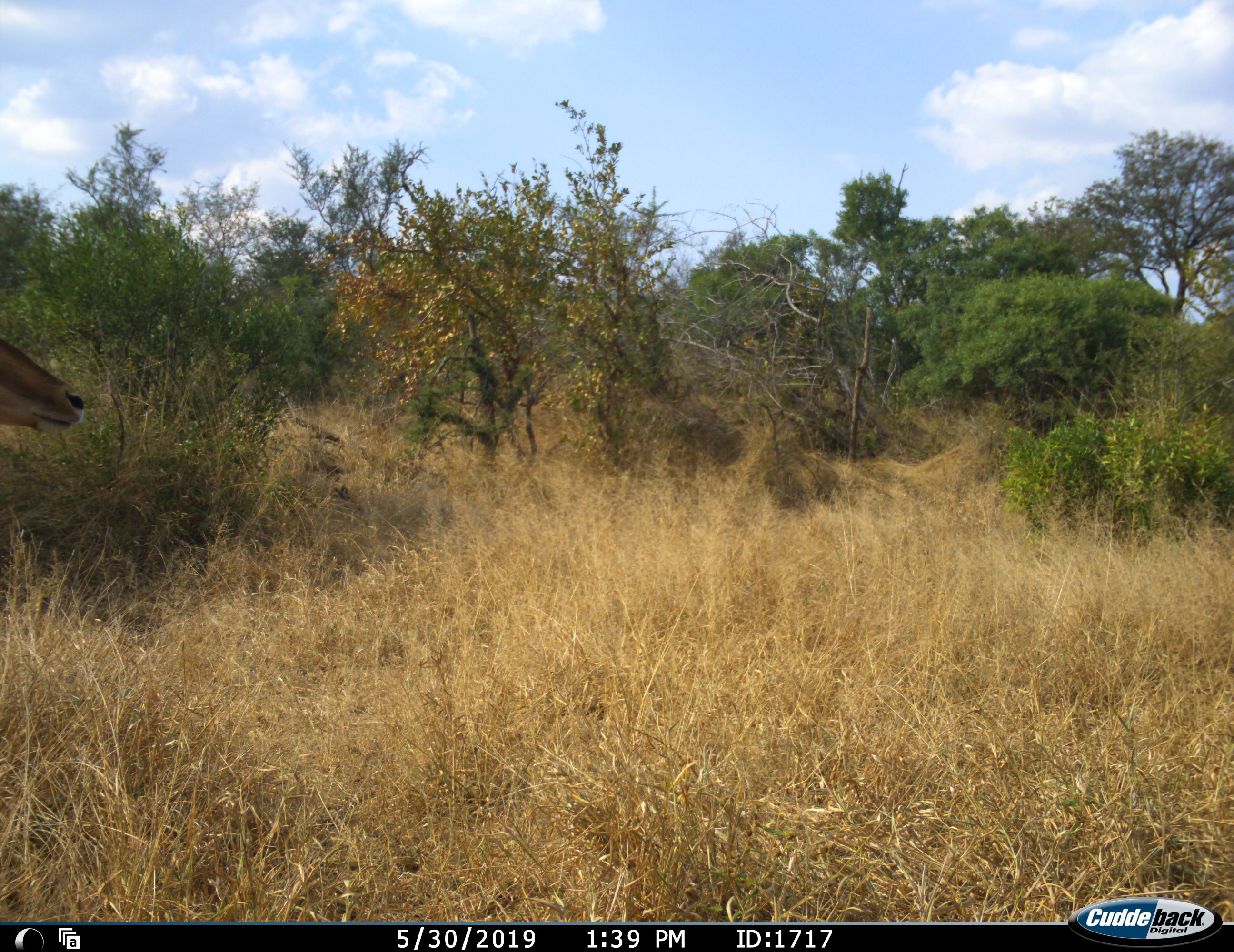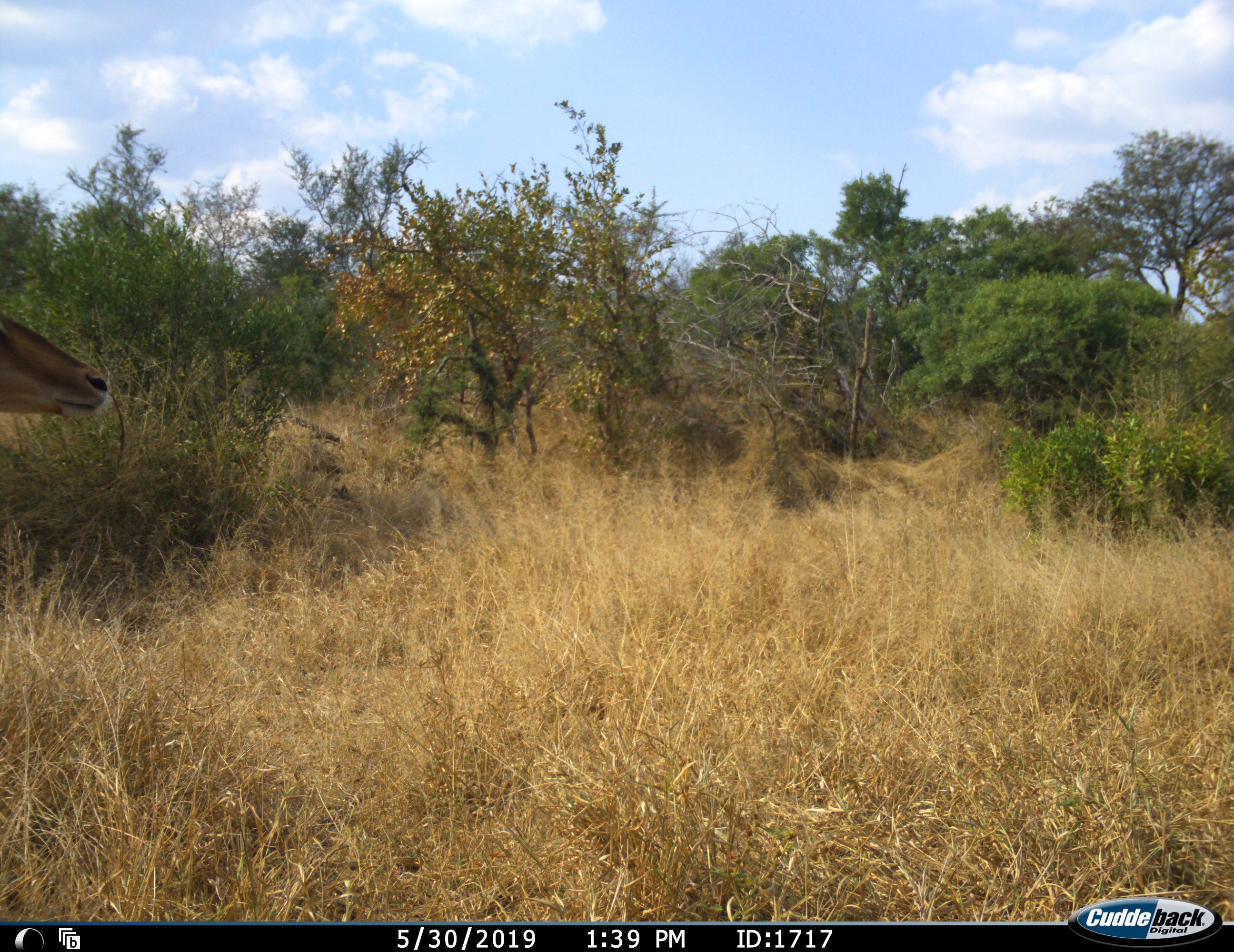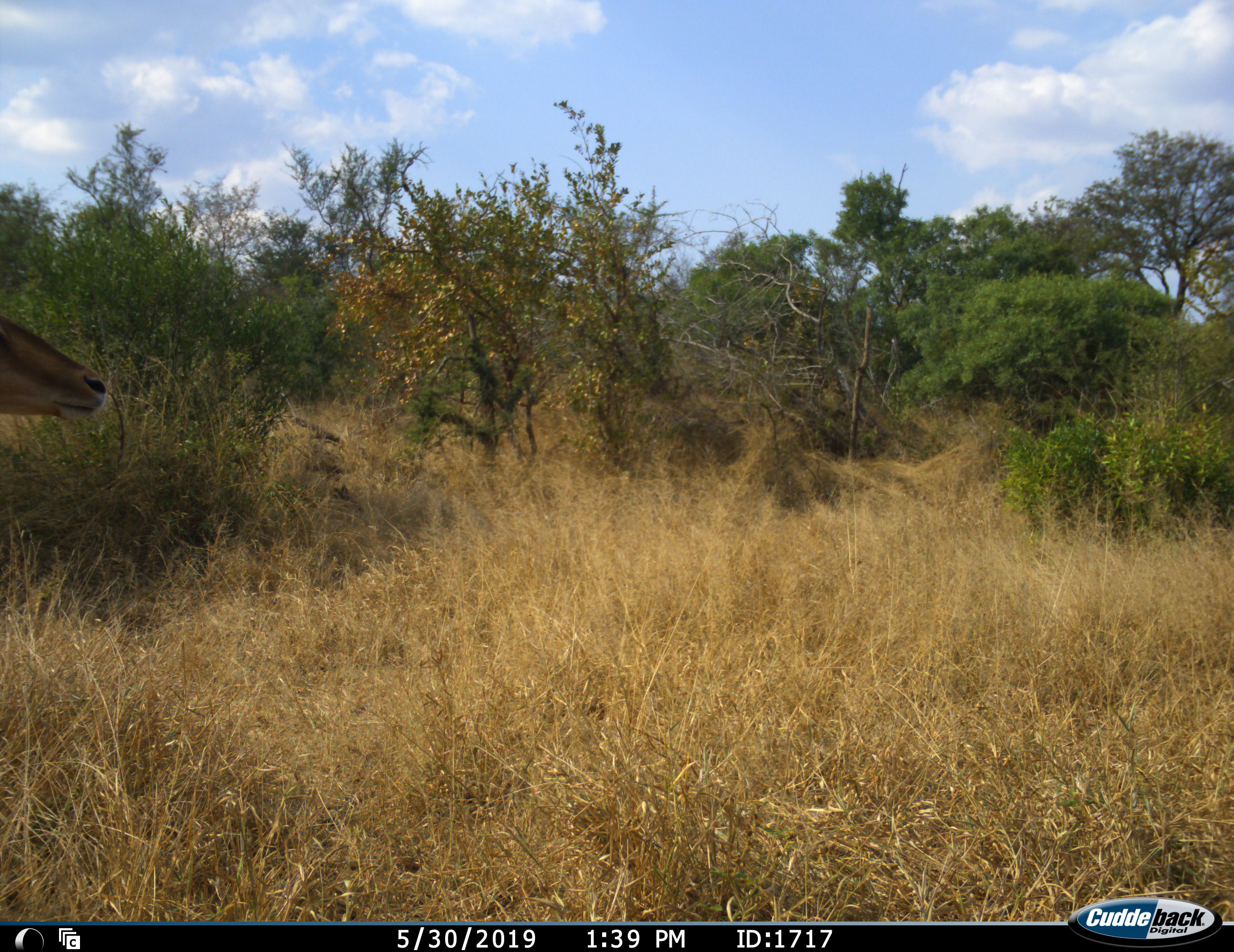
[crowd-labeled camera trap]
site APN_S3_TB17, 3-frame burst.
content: unidentified animal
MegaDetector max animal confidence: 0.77